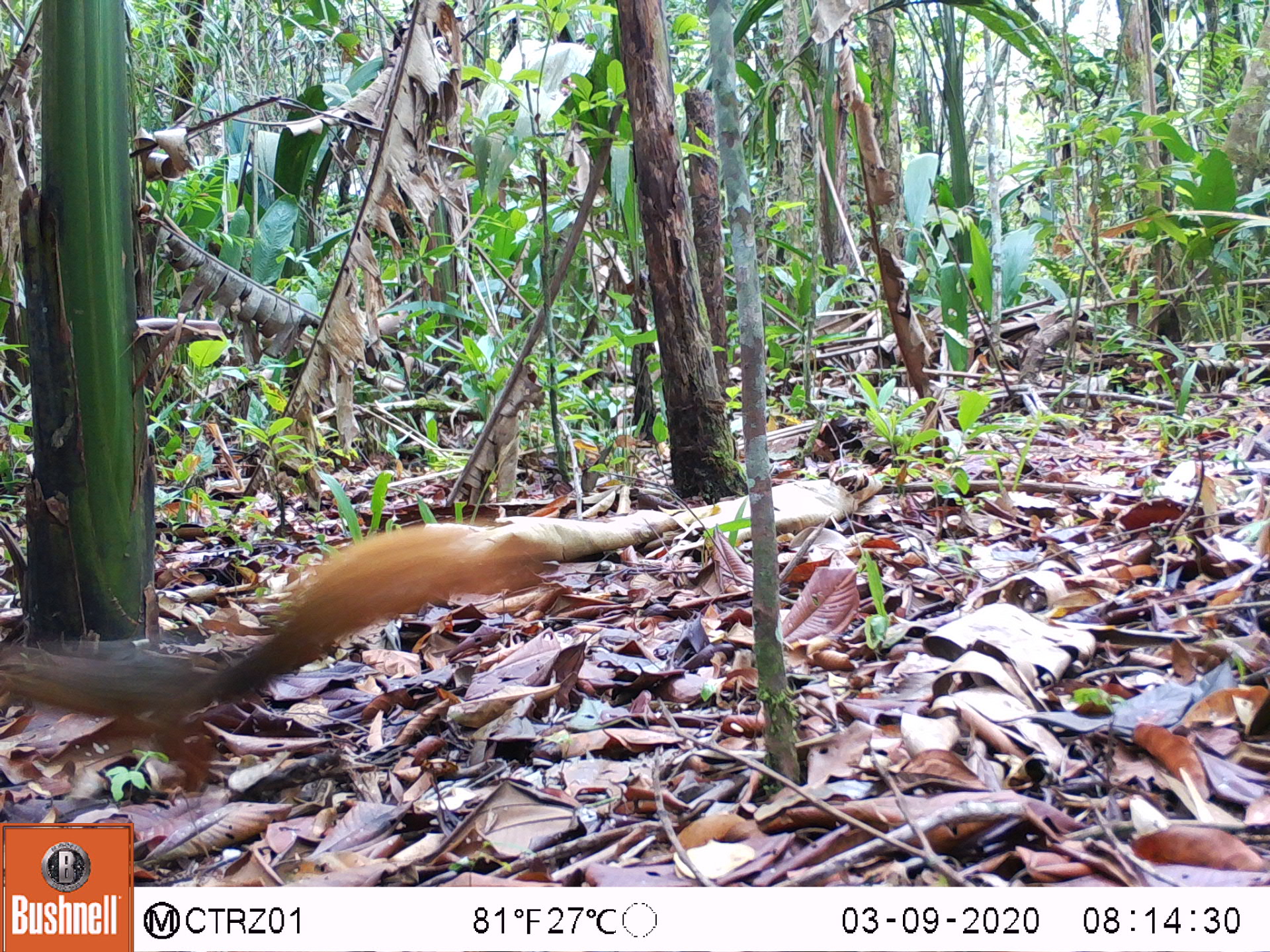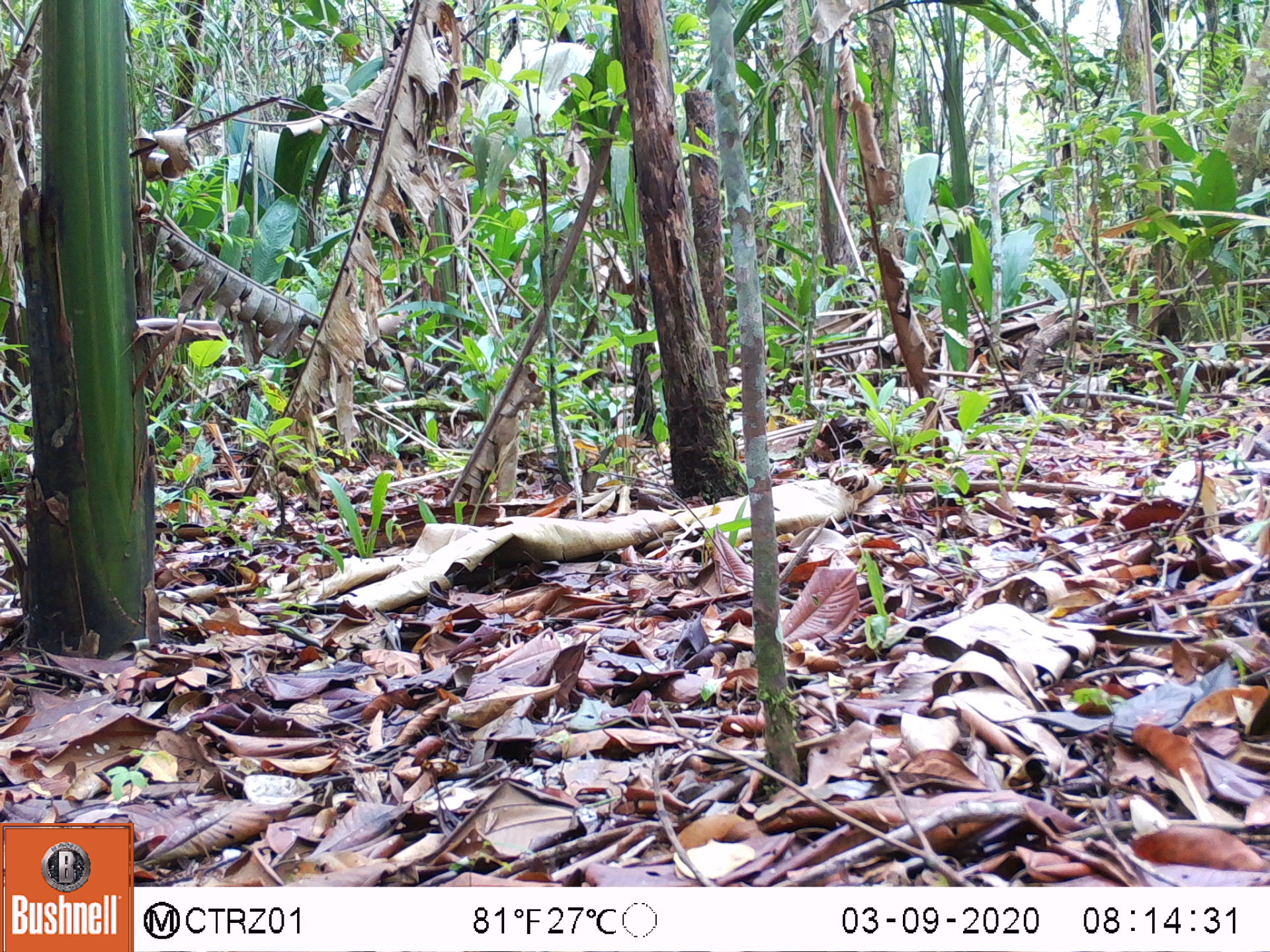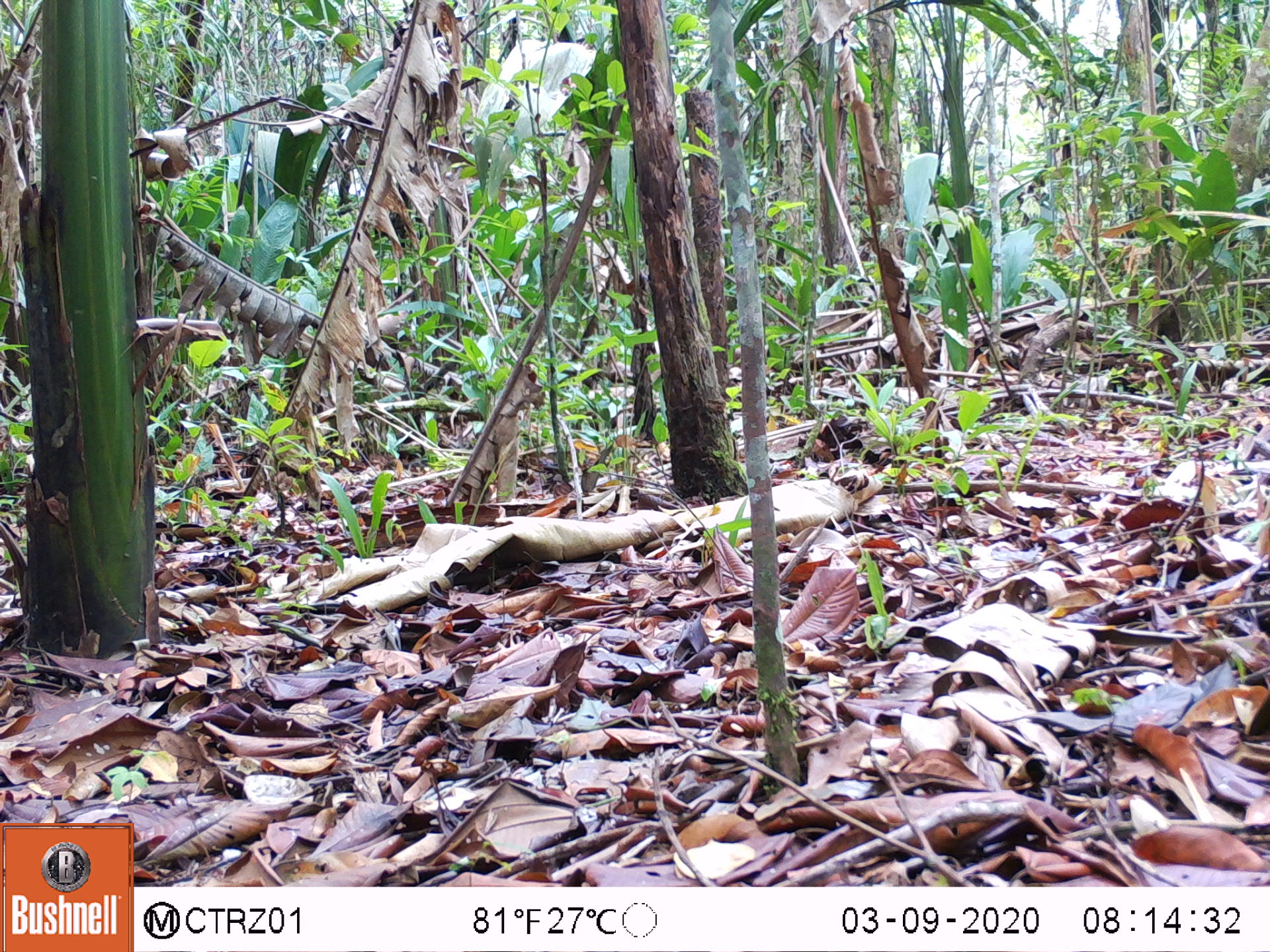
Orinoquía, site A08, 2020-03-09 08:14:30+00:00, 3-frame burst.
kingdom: Animalia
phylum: Chordata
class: Mammalia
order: Rodentia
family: Sciuridae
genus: Sciurus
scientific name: Sciurus igniventris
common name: northern amazon red squirrel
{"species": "northern amazon red squirrel (Sciurus igniventris)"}